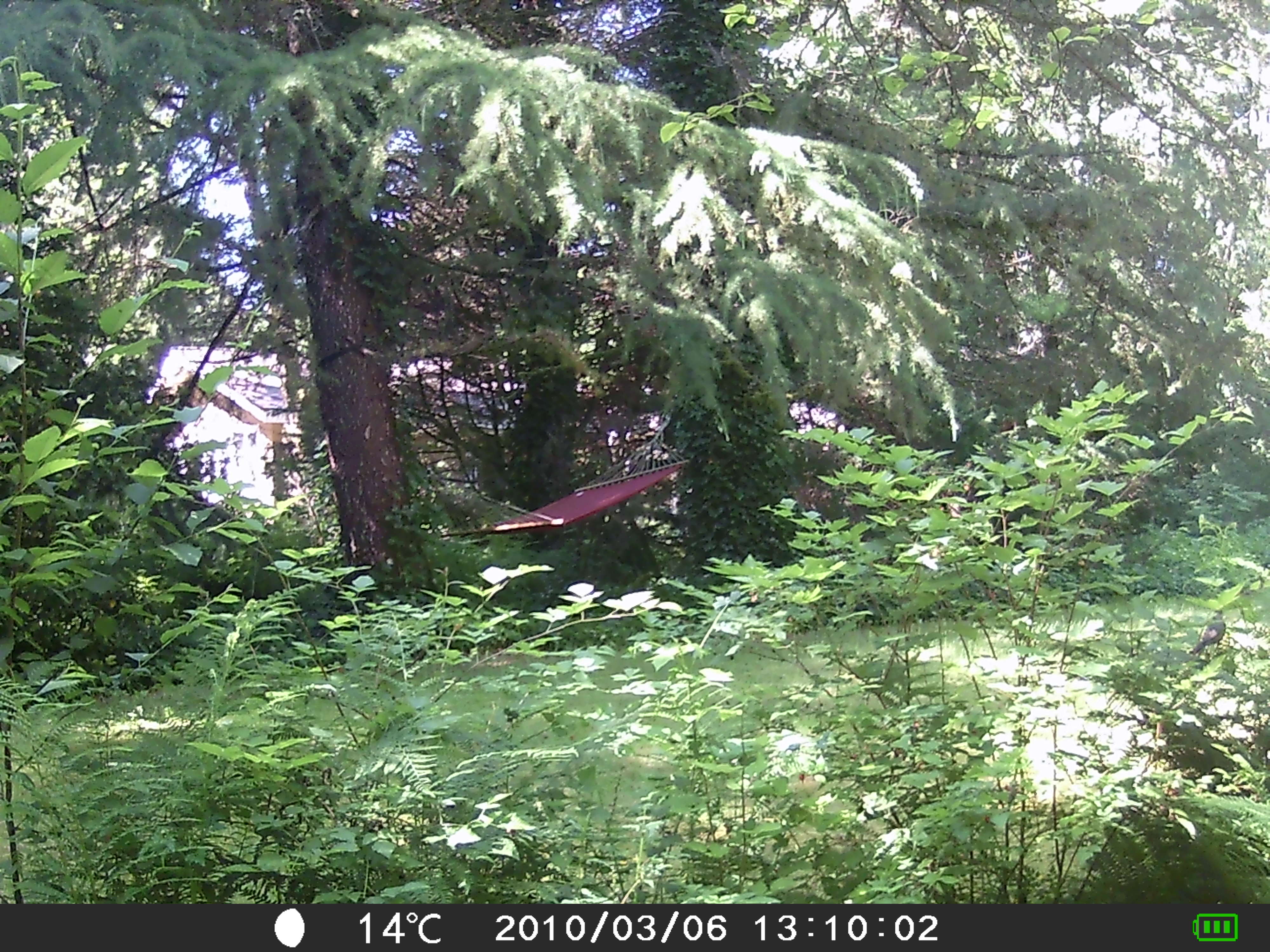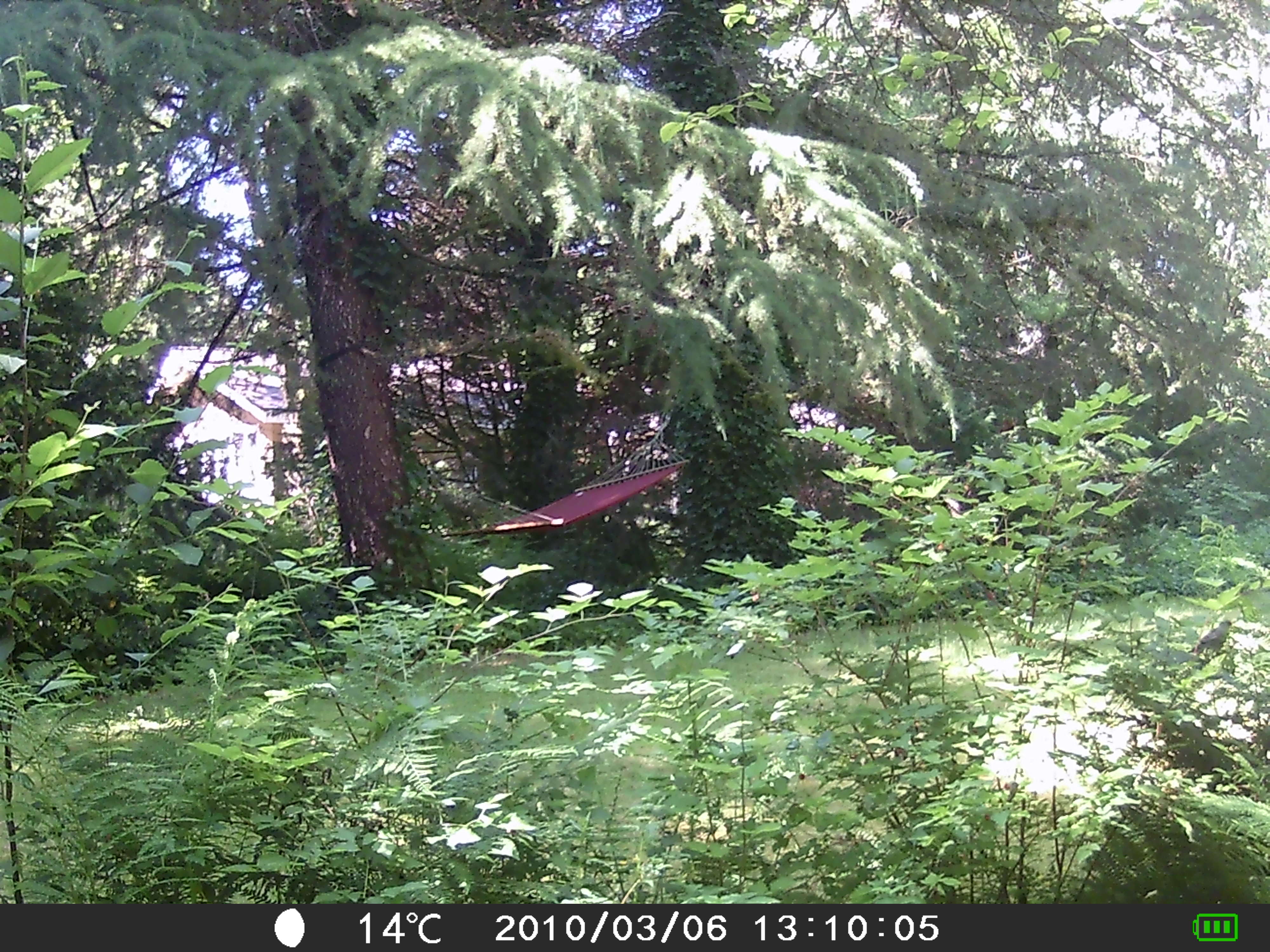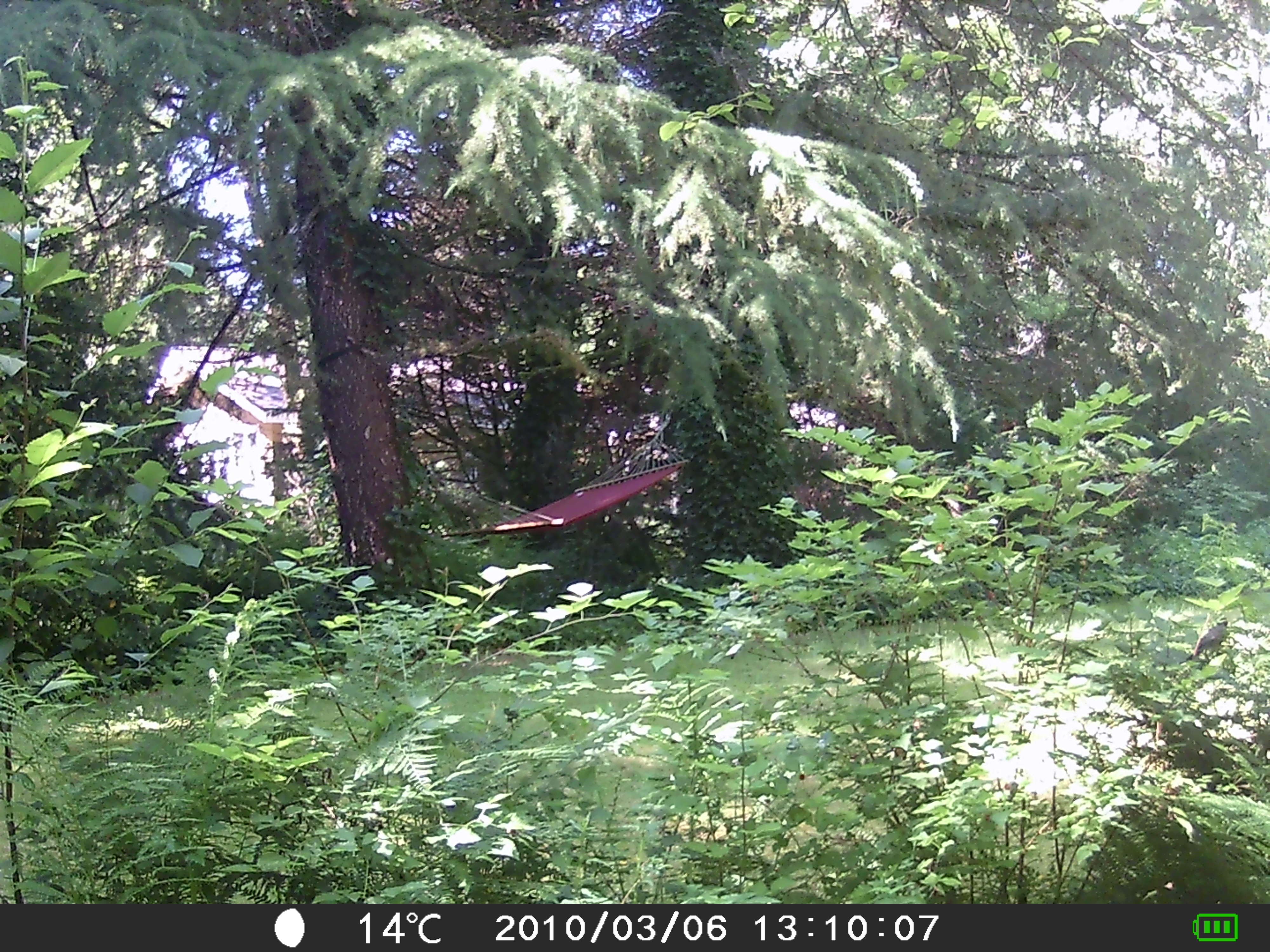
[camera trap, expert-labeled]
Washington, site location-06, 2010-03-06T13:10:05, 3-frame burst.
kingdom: Animalia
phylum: Chordata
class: Aves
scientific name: Aves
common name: bird